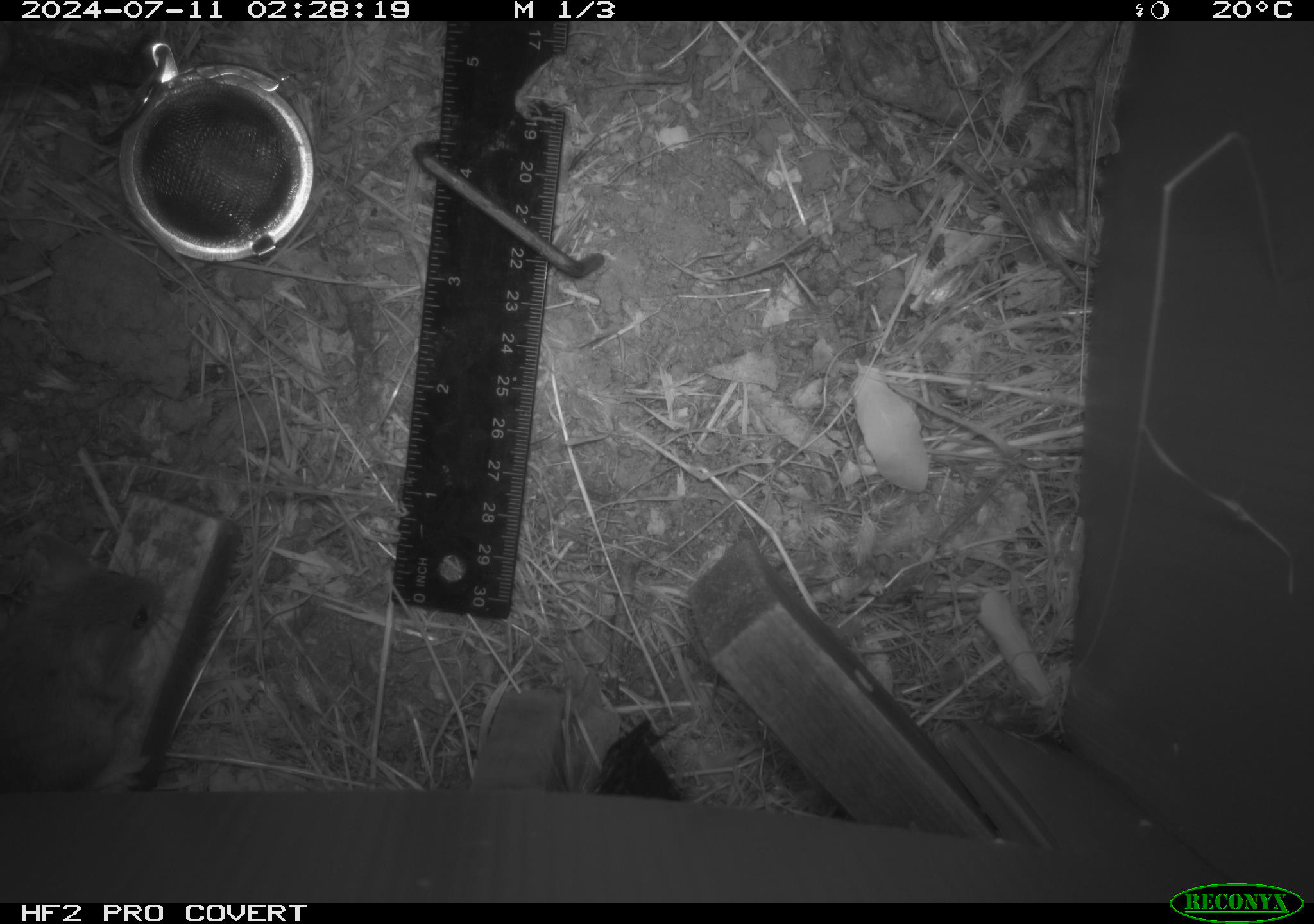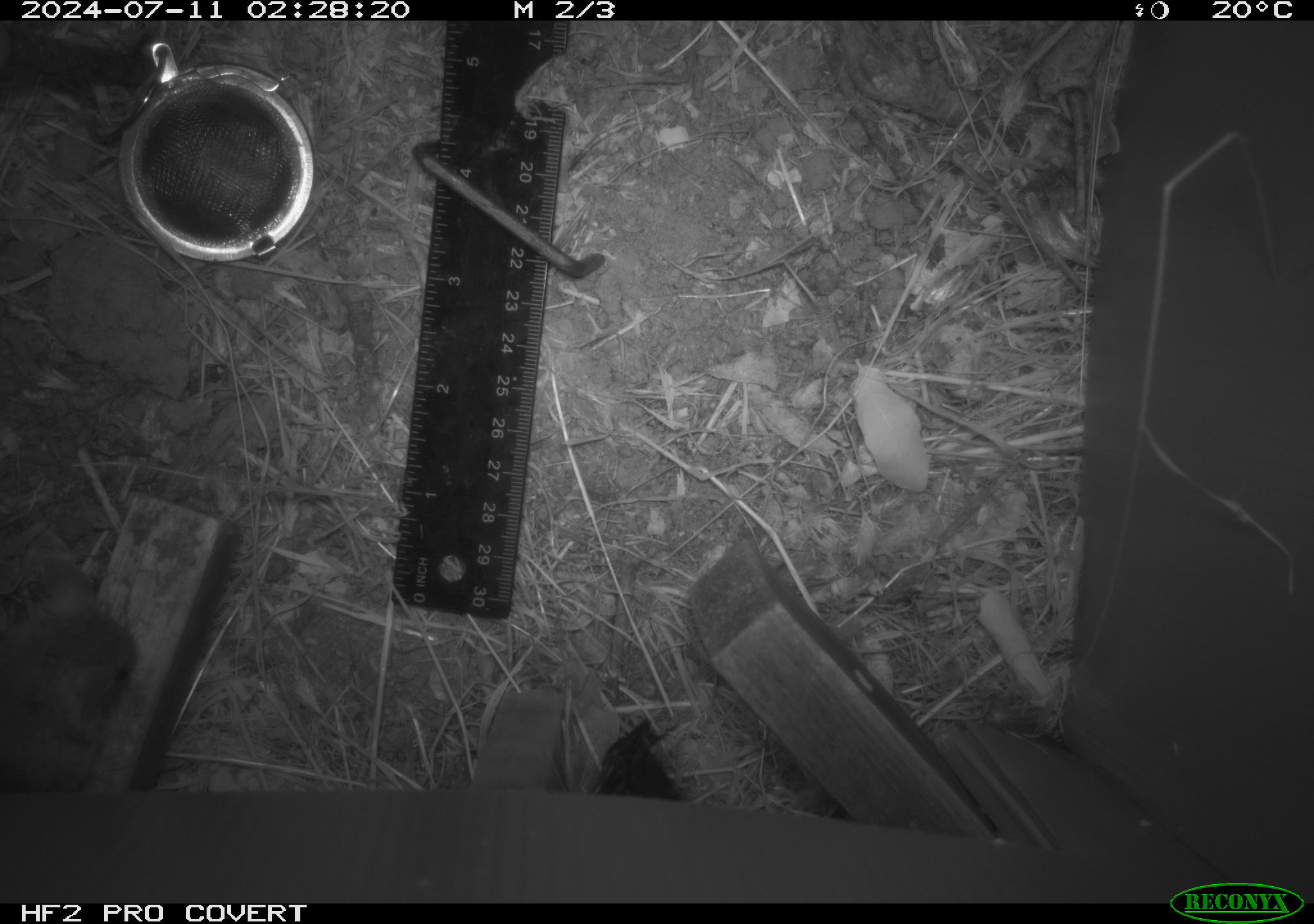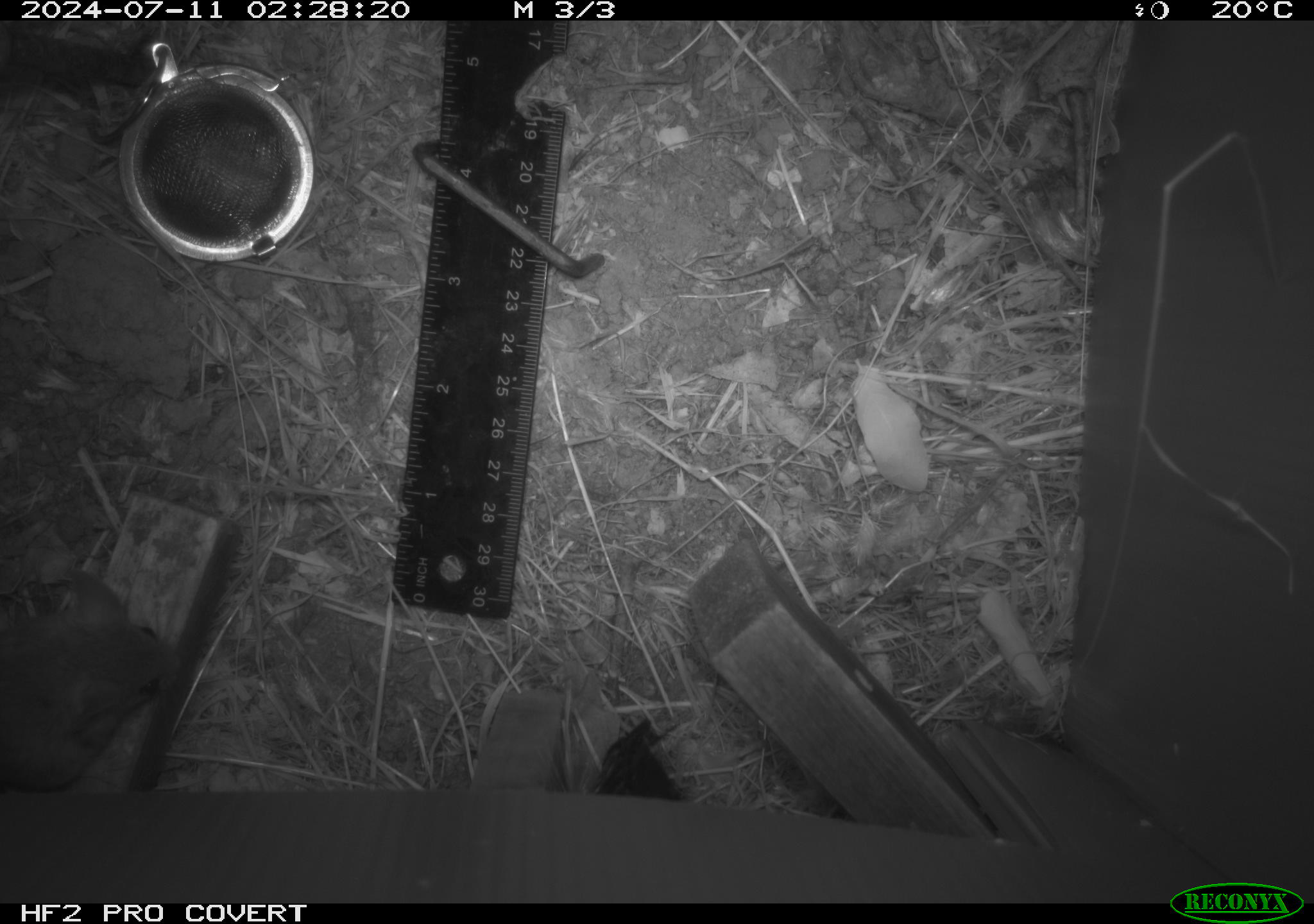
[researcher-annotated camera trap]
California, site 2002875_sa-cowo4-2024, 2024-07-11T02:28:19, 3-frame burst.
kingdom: Animalia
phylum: Chordata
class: Mammalia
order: Rodentia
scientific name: Rodentia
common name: mouse species